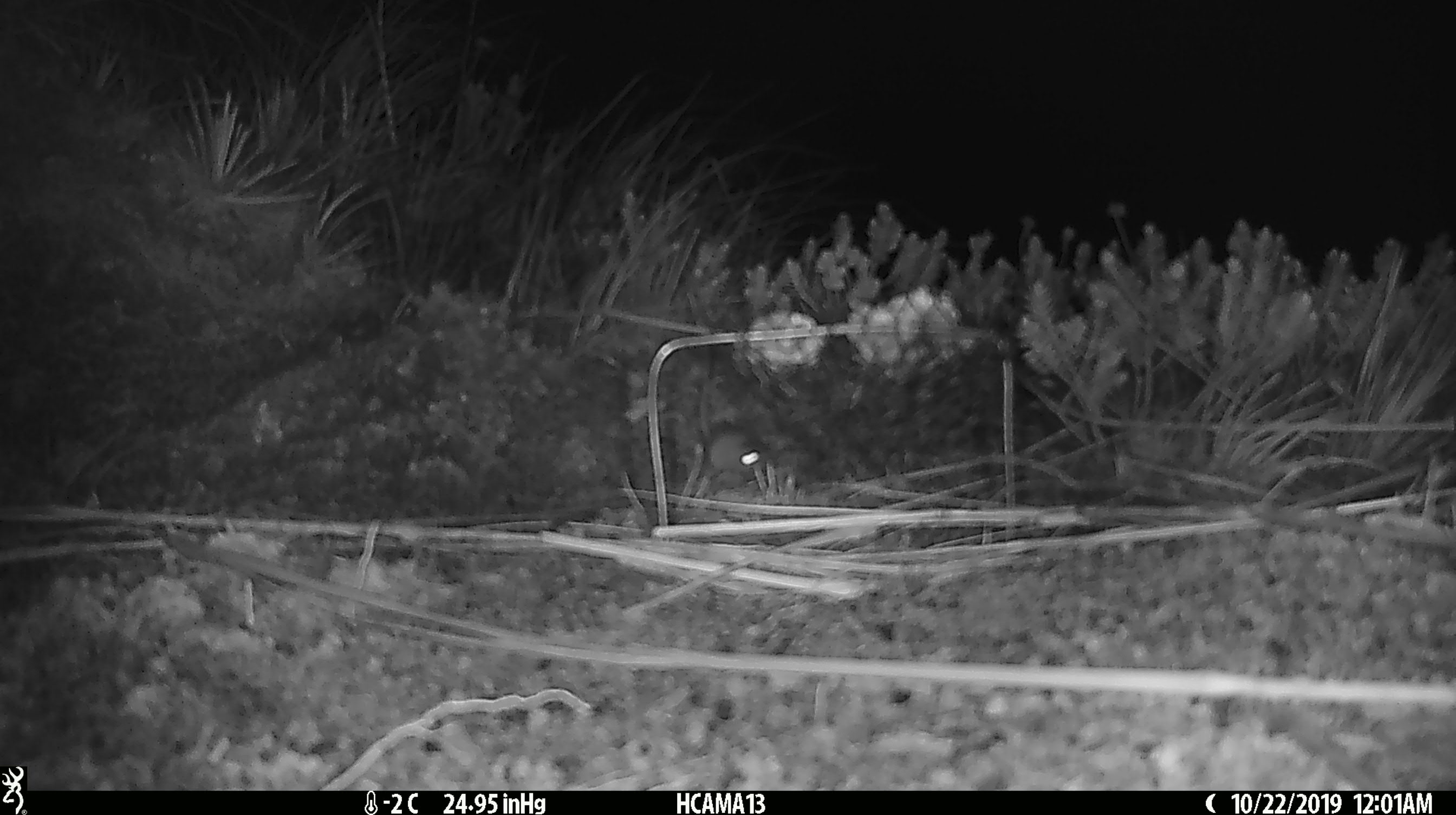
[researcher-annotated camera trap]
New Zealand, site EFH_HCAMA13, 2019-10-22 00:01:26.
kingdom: Animalia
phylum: Chordata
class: Mammalia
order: Rodentia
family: Muridae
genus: Mus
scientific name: Mus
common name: mouse